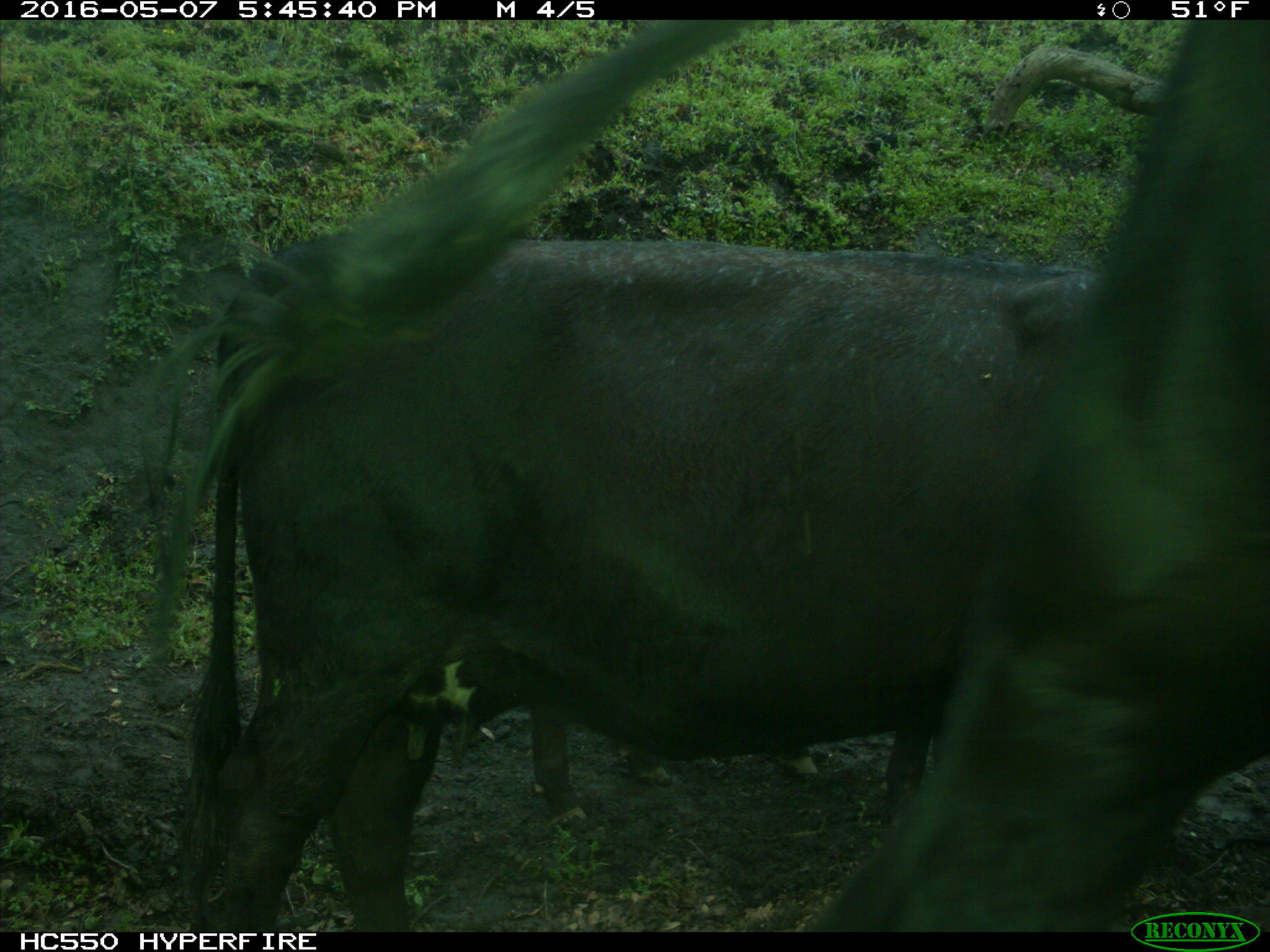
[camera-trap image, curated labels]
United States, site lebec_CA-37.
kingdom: Animalia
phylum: Chordata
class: Mammalia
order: Artiodactyla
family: Bovidae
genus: Bos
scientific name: Bos taurus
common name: domestic cow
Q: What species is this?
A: Bos taurus (domestic cow).